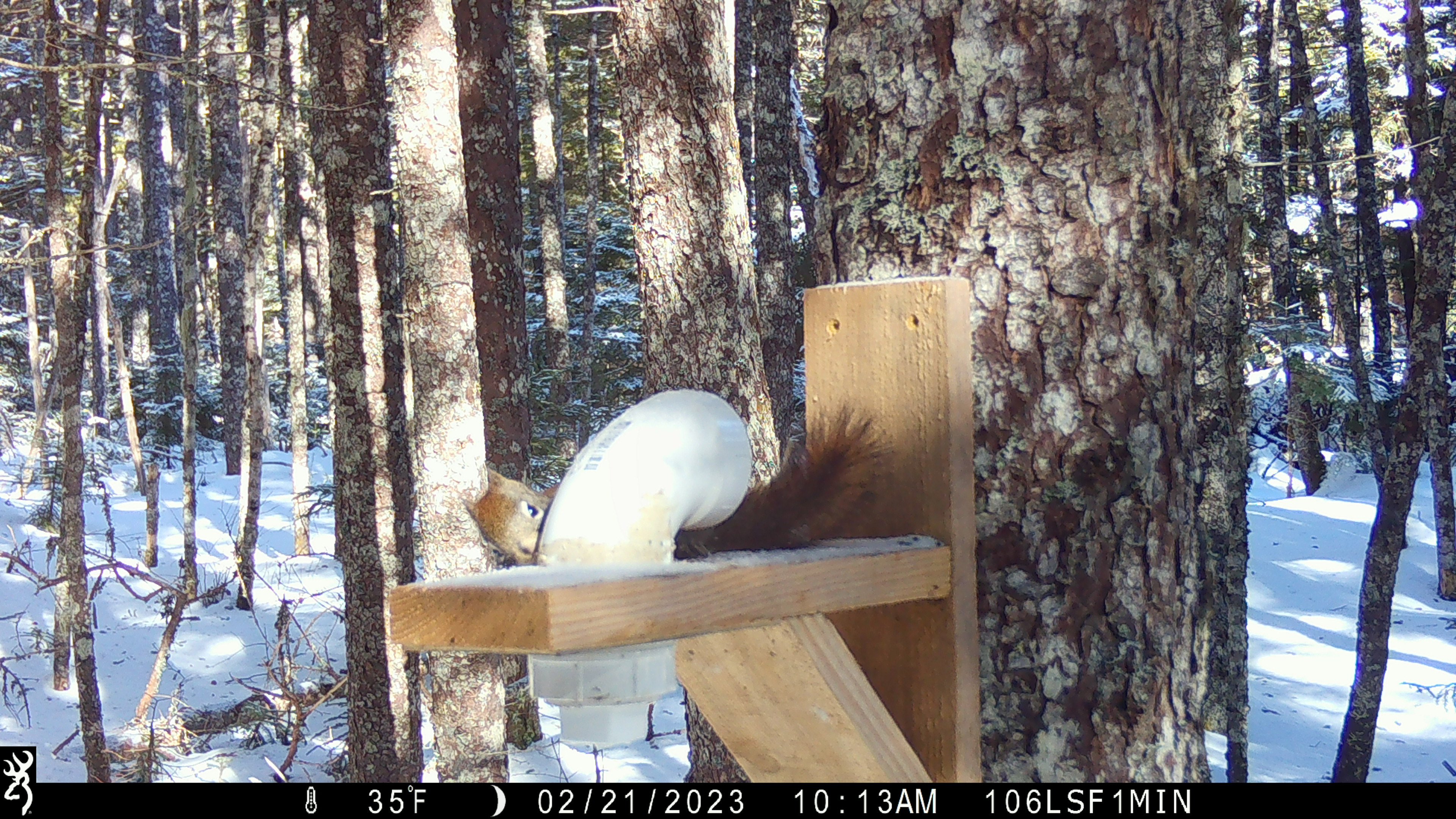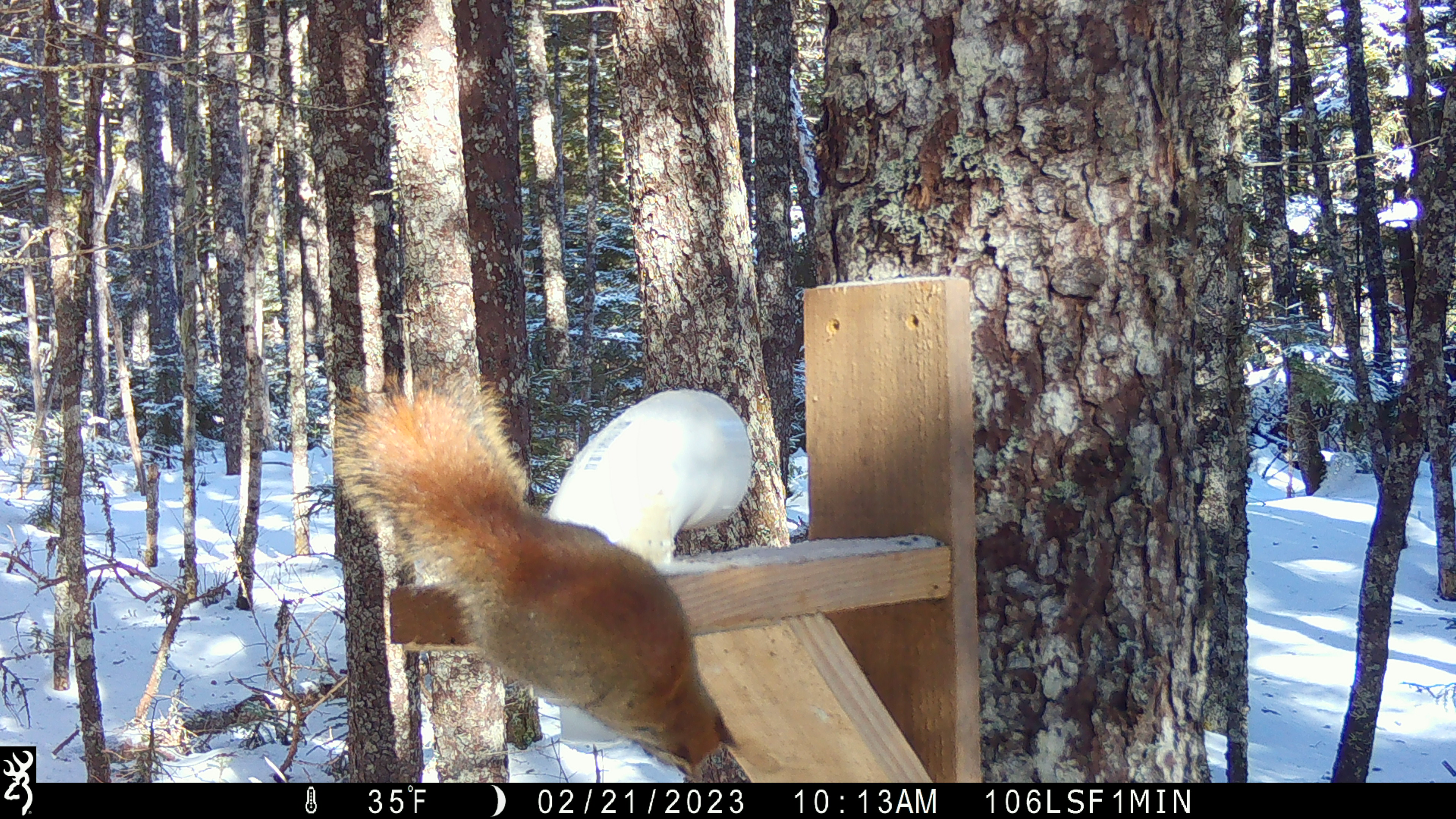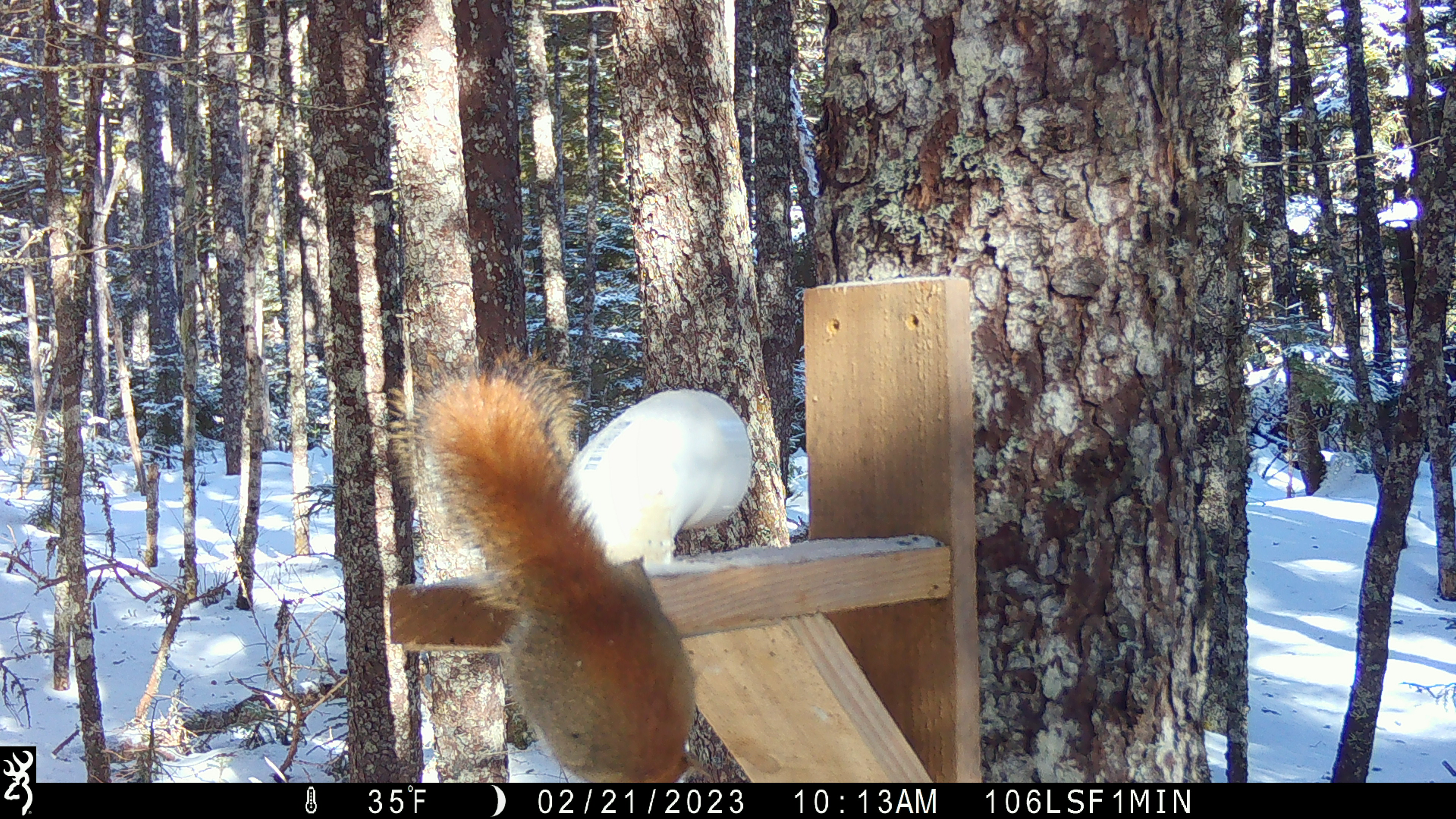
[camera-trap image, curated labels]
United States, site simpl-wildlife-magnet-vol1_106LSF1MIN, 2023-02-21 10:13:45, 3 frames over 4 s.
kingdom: Animalia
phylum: Chordata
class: Mammalia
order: Rodentia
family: Sciuridae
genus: Tamiasciurus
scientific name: Tamiasciurus hudsonicus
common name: red squirrel